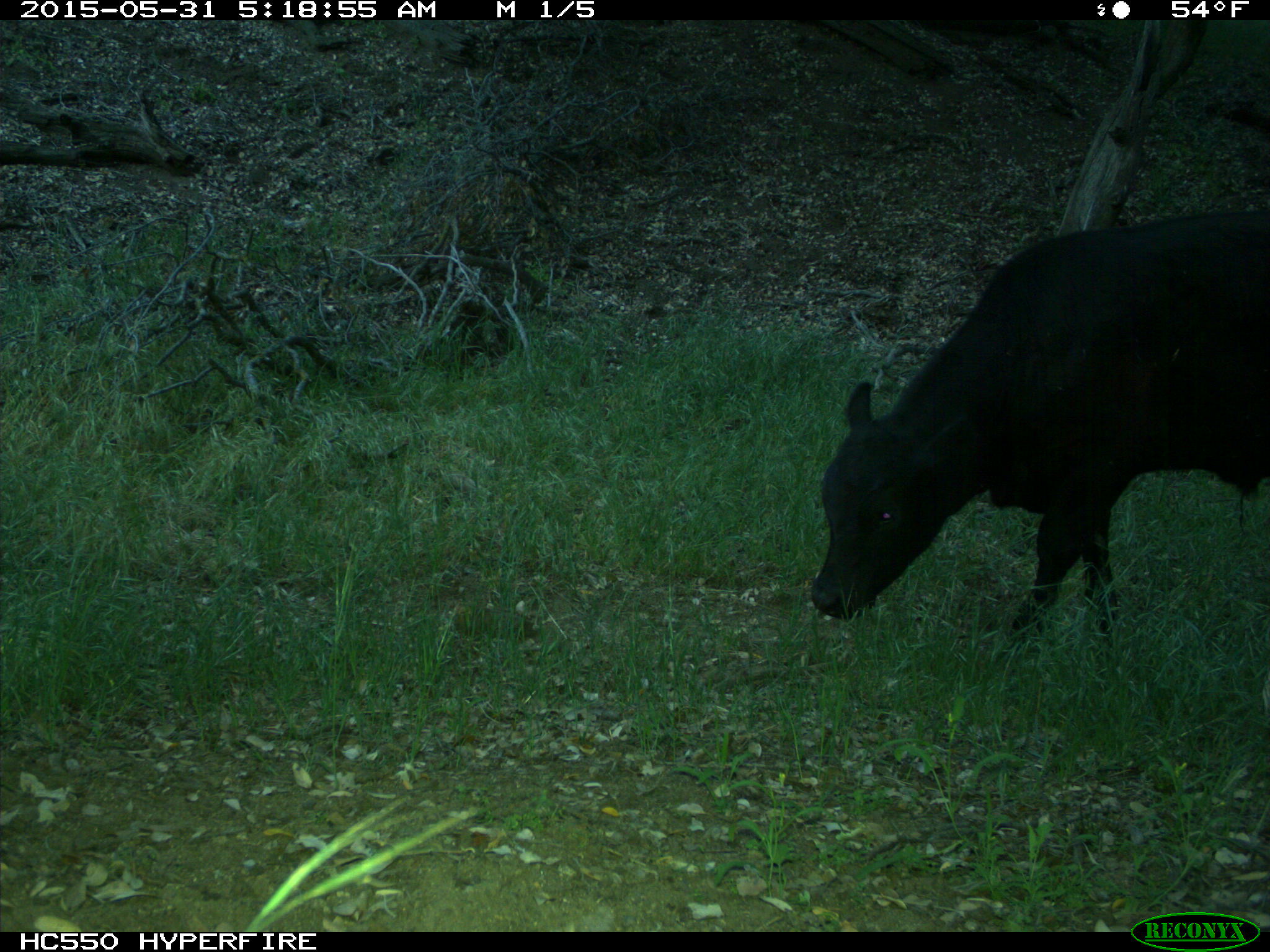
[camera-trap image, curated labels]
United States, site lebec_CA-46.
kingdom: Animalia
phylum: Chordata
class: Mammalia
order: Artiodactyla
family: Bovidae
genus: Bos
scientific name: Bos taurus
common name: domestic cow